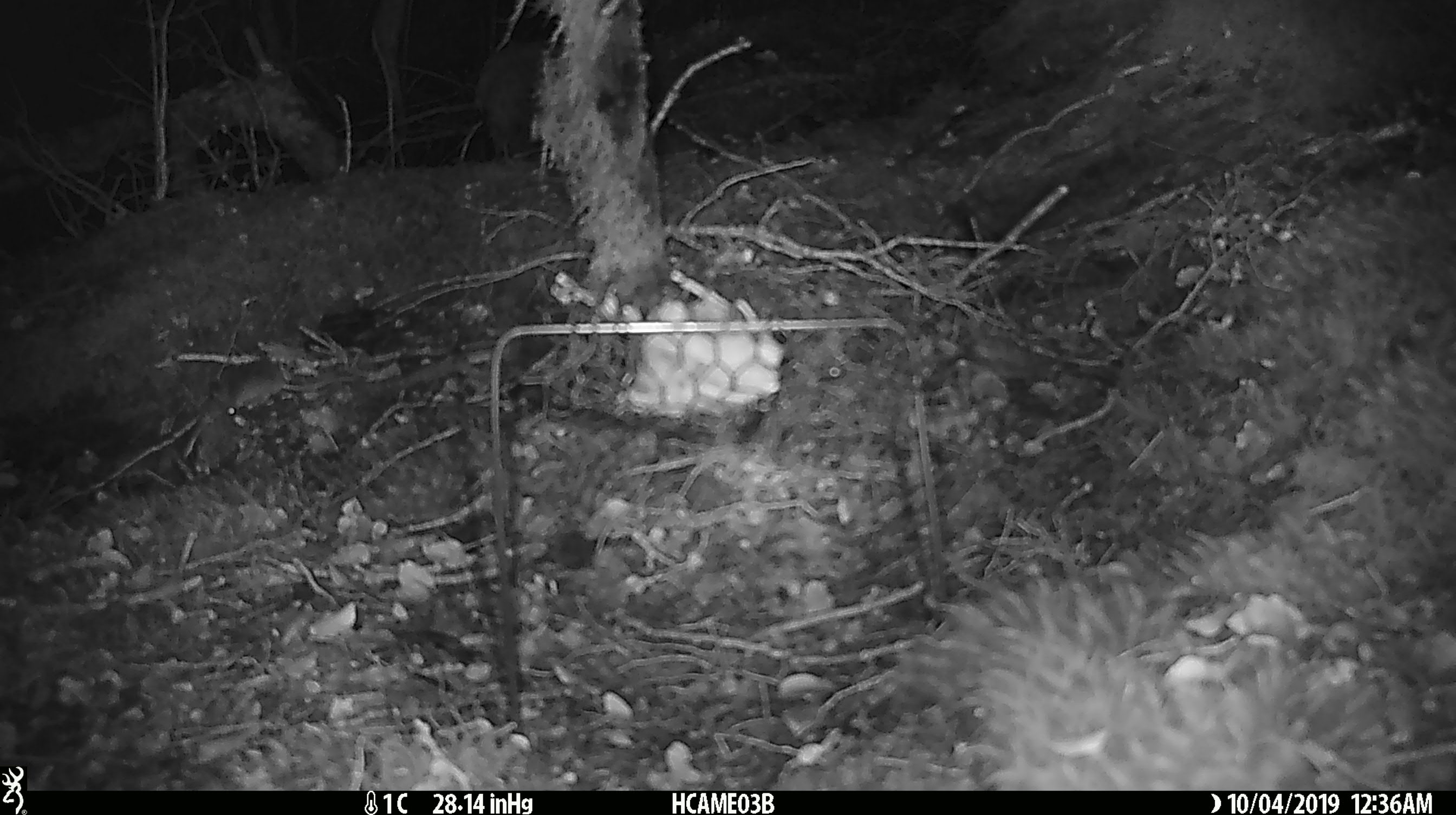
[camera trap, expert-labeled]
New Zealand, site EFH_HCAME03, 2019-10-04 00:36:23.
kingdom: Animalia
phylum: Chordata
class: Mammalia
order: Rodentia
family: Muridae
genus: Mus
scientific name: Mus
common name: mouse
Mouse (Mus).